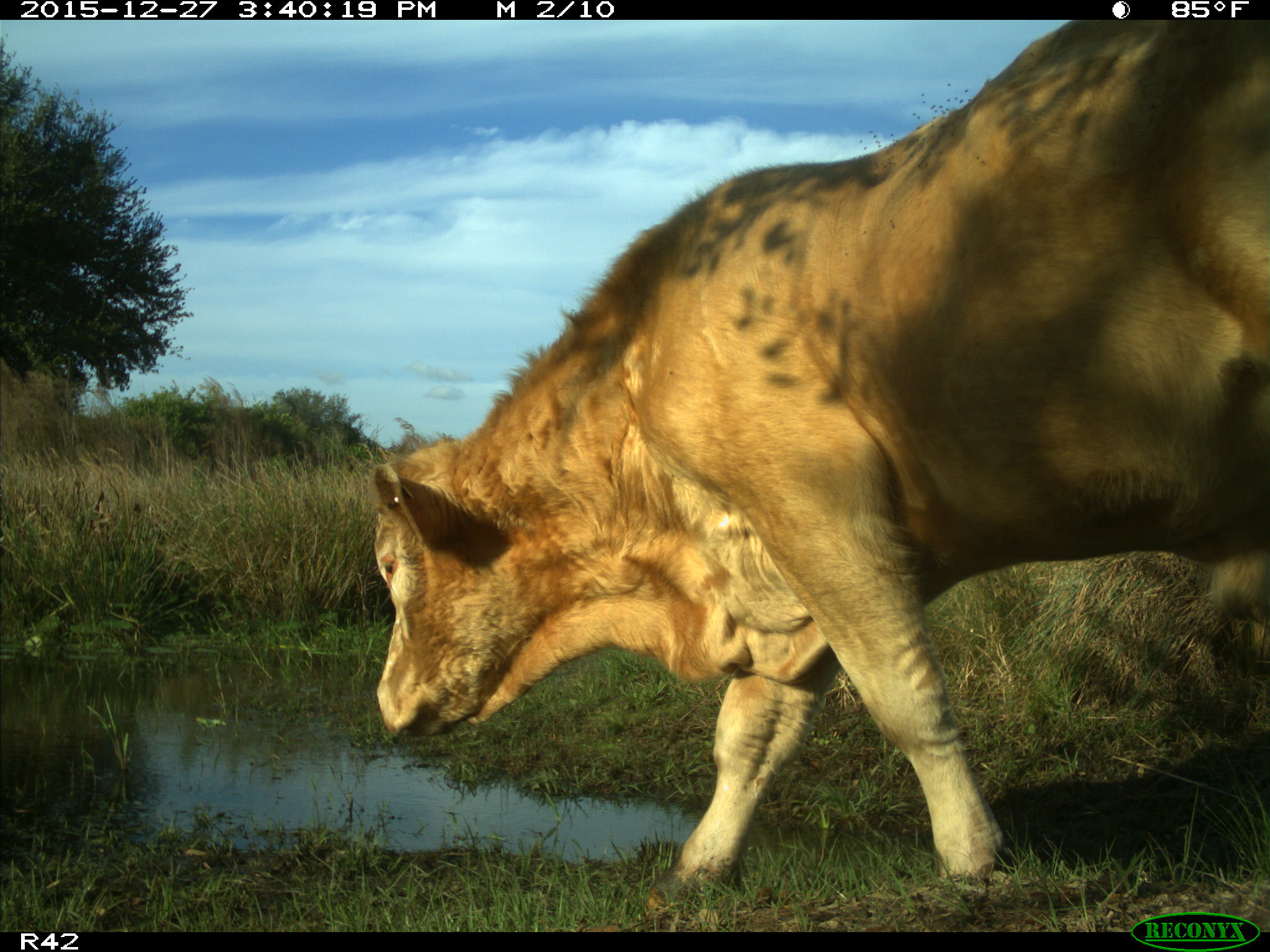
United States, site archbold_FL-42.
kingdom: Animalia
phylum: Chordata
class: Mammalia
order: Artiodactyla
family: Bovidae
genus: Bos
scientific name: Bos taurus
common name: domestic cow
Bos taurus (domestic cow).